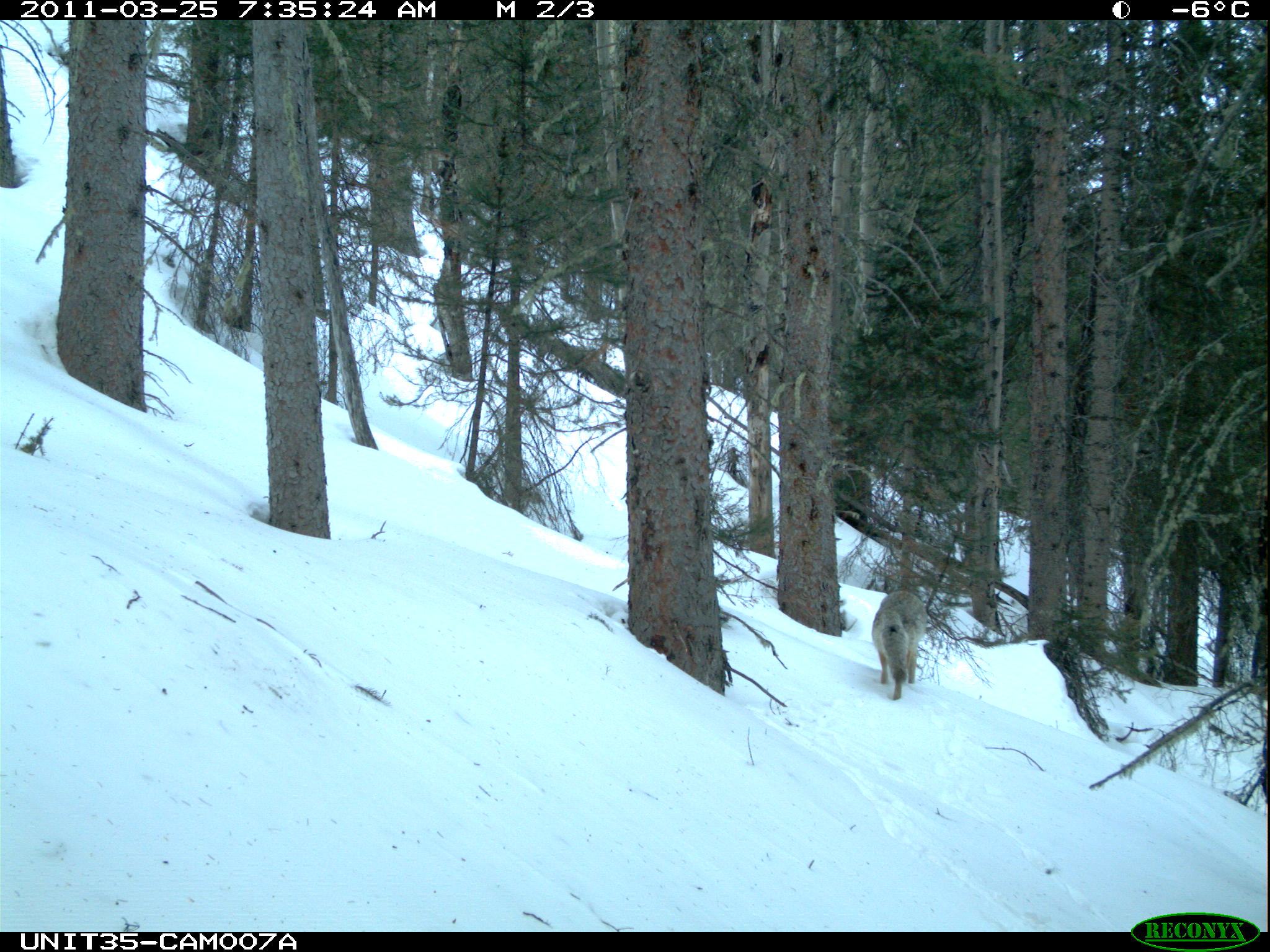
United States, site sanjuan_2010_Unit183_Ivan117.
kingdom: Animalia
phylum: Chordata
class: Mammalia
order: Carnivora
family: Canidae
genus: Canis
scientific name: Canis latrans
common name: coyote